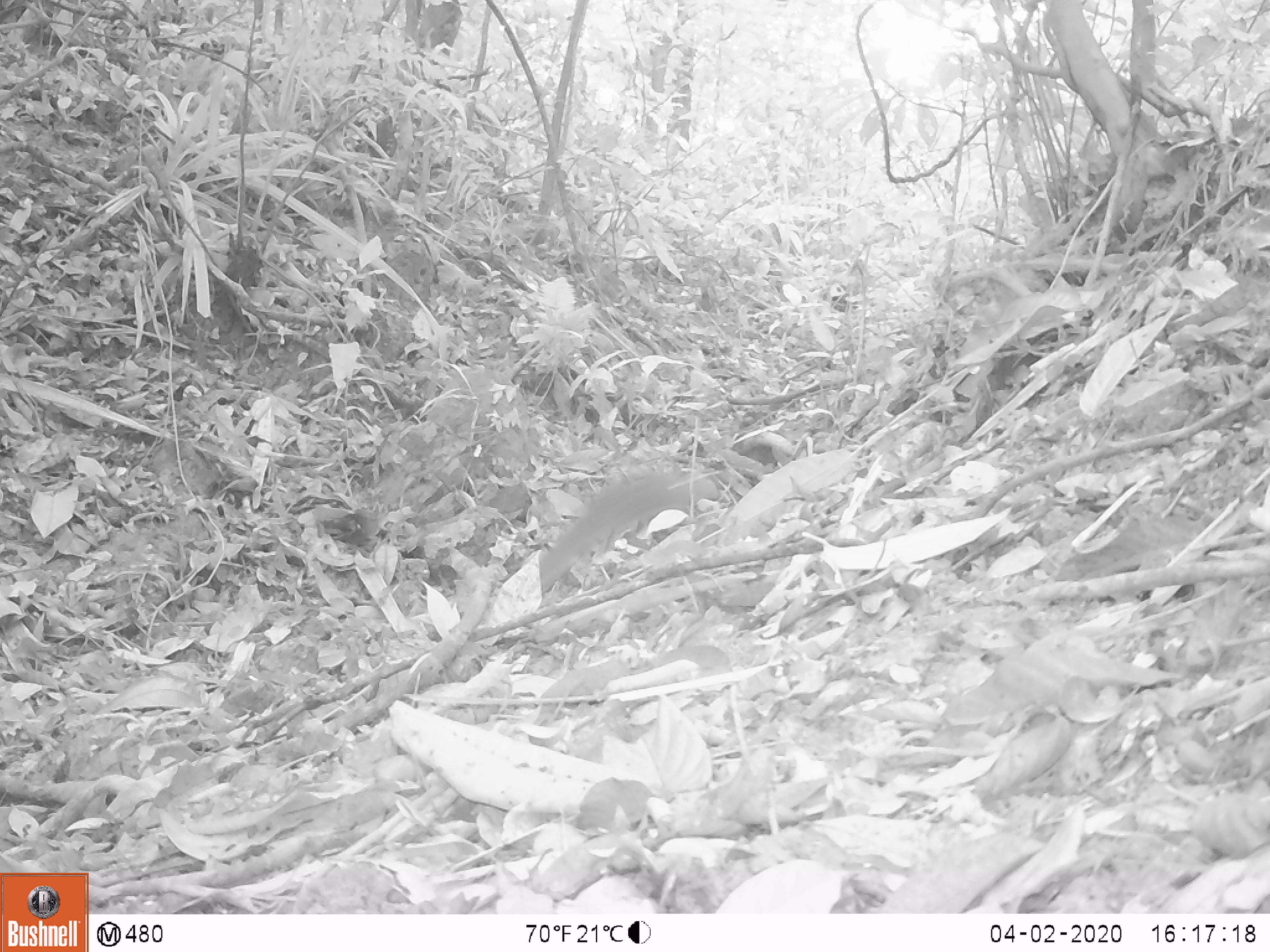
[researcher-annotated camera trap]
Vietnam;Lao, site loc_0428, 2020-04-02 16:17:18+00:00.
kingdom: Animalia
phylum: Chordata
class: Mammalia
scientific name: Mammalia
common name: mammal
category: unidentified small mammal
Unidentified small mammal (mammal) (Mammalia). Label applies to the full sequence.